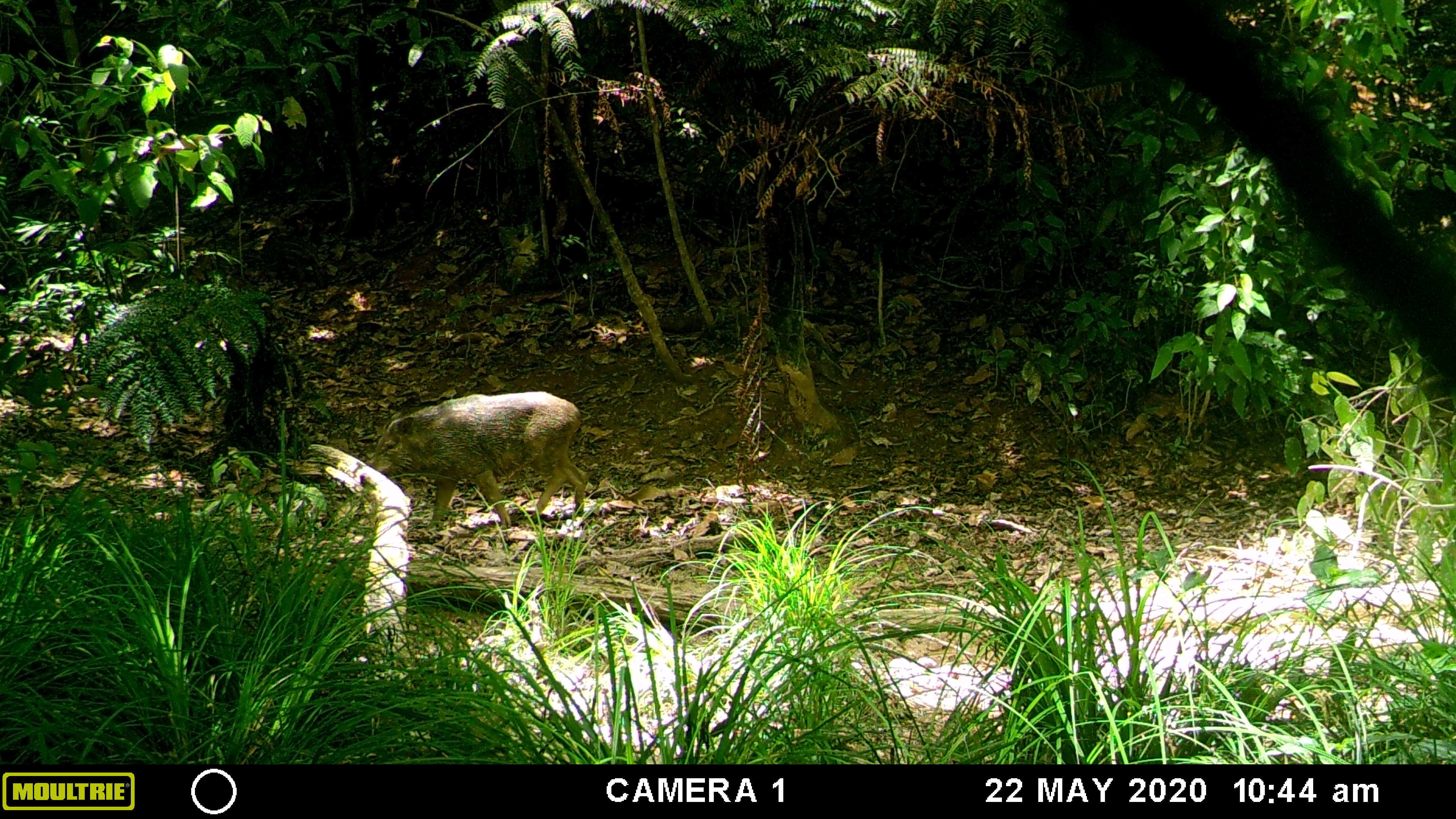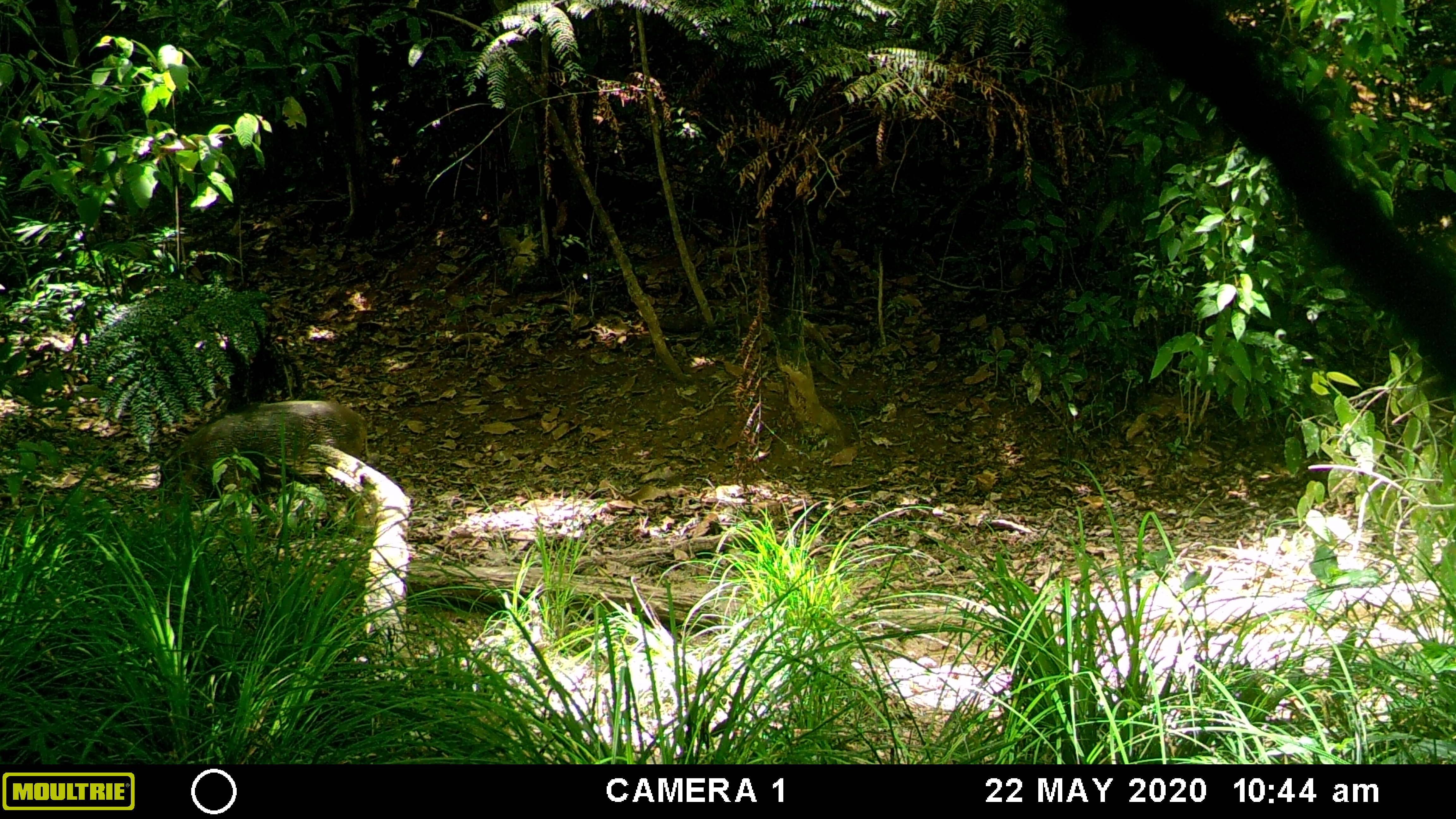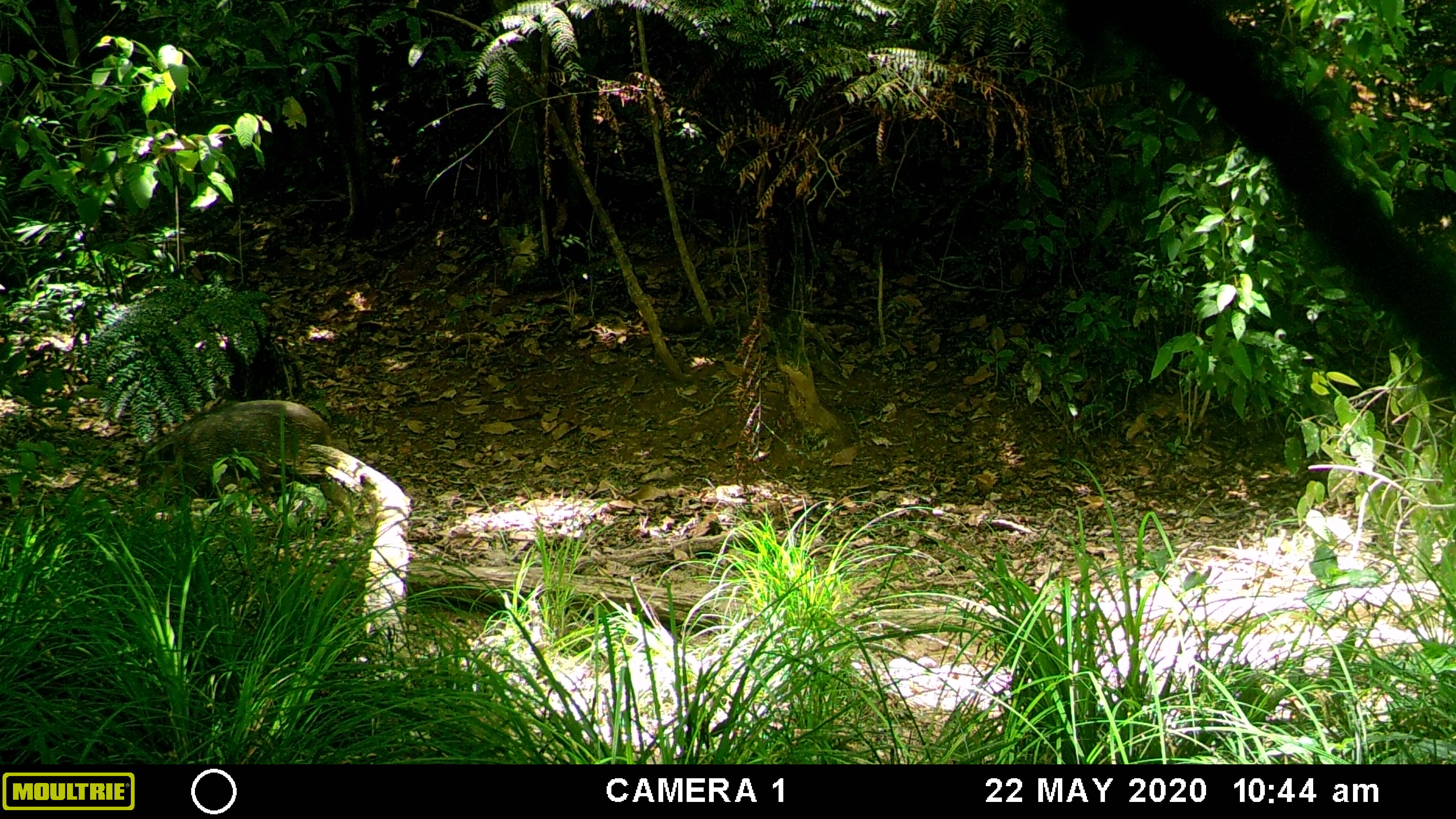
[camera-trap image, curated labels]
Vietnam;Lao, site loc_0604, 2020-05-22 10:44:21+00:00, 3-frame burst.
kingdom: Animalia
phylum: Chordata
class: Mammalia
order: Artiodactyla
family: Suidae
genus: Sus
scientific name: Sus scrofa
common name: eurasian wild pig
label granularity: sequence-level